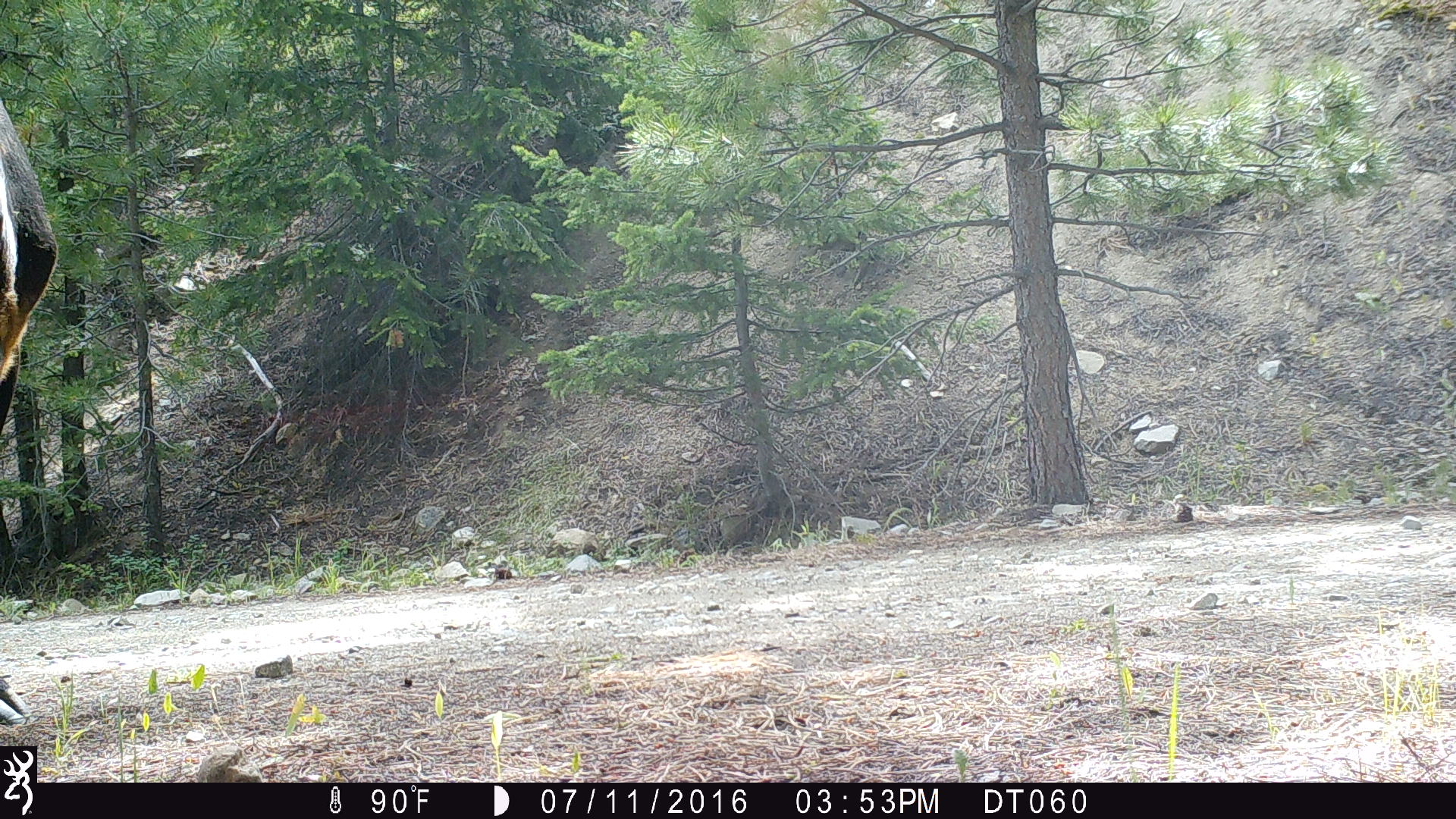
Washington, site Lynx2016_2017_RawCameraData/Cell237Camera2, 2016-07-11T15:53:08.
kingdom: Animalia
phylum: Chordata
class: Mammalia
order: Artiodactyla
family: Bovidae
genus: Bos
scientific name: Bos taurus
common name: domestic cattle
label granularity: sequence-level